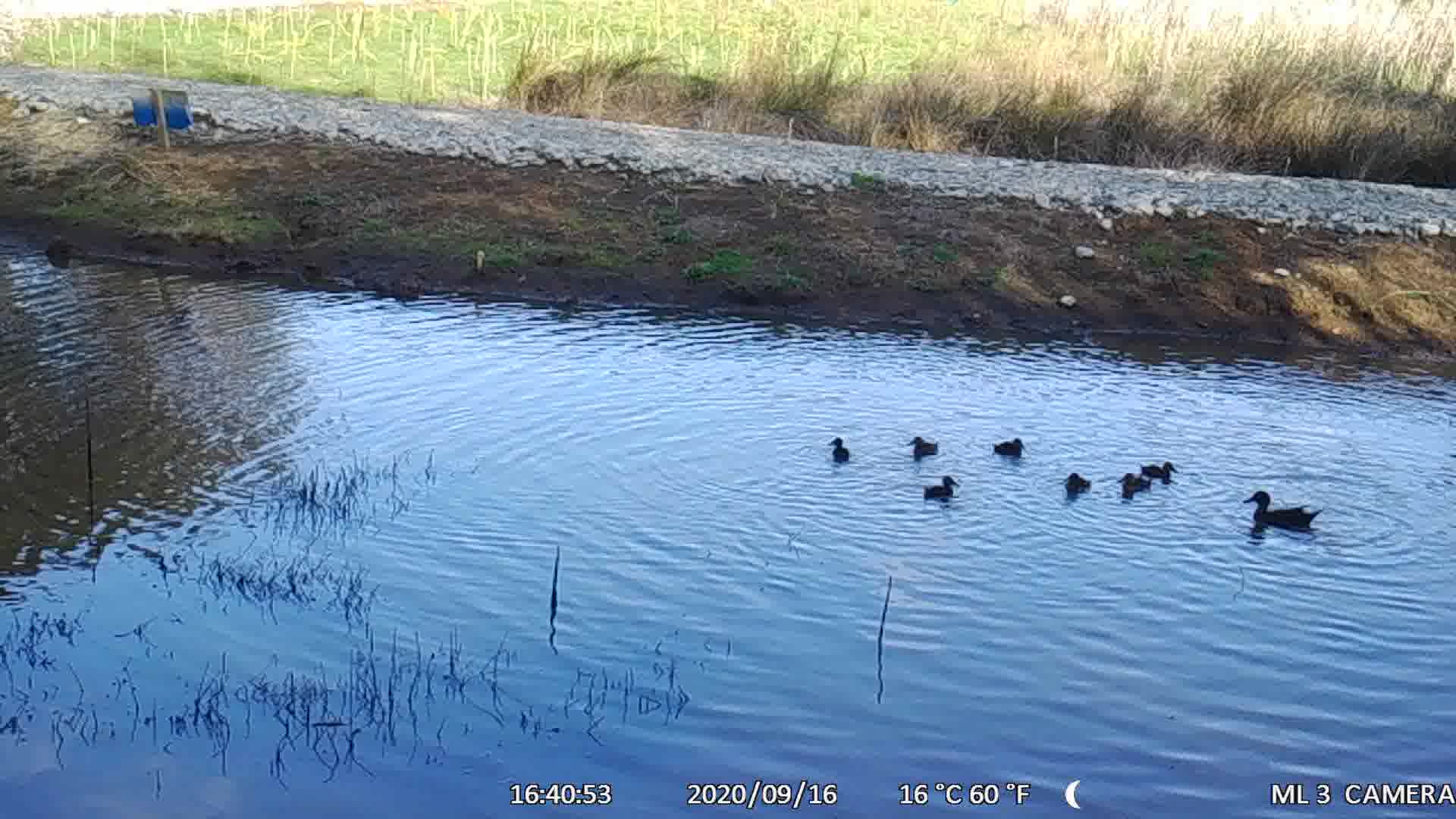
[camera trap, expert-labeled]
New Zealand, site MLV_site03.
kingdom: Animalia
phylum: Chordata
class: Aves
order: Anseriformes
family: Anatidae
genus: Anas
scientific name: Anas chlorotis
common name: brown teal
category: pateke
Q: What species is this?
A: Pateke (brown teal) (Anas chlorotis).